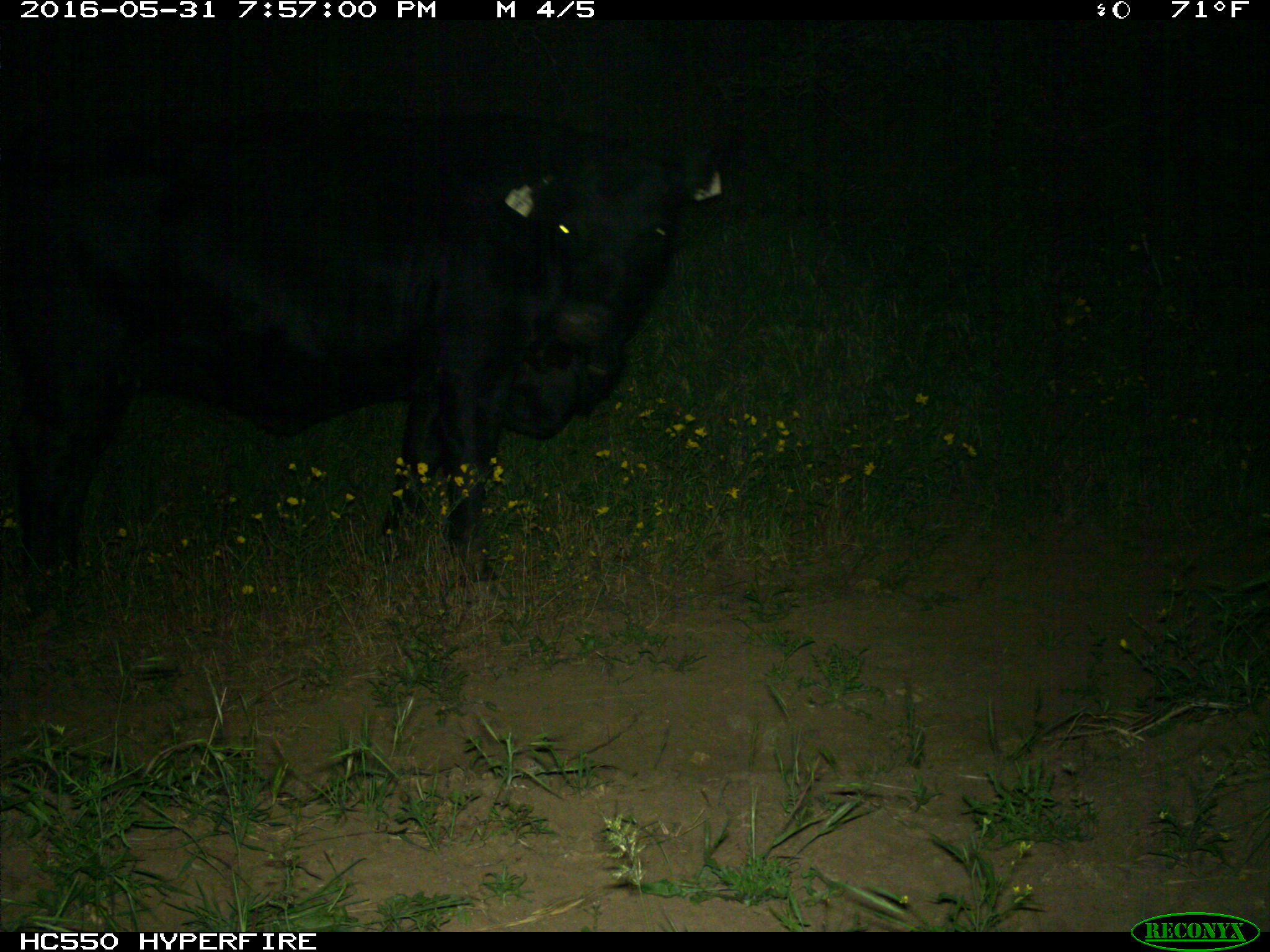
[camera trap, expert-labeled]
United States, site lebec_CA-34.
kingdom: Animalia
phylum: Chordata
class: Mammalia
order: Artiodactyla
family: Bovidae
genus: Bos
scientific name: Bos taurus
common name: domestic cow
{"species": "Bos taurus (domestic cow)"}